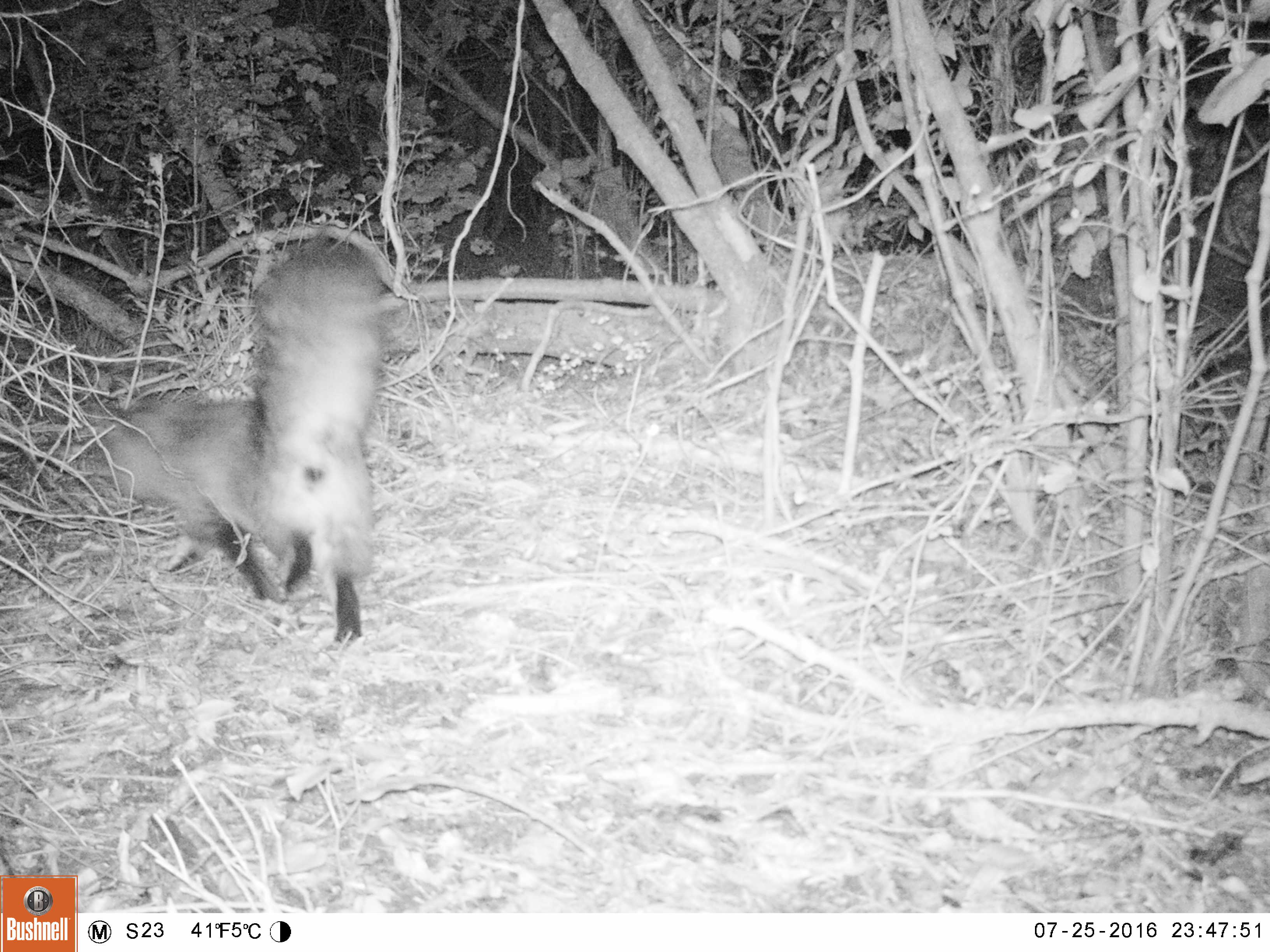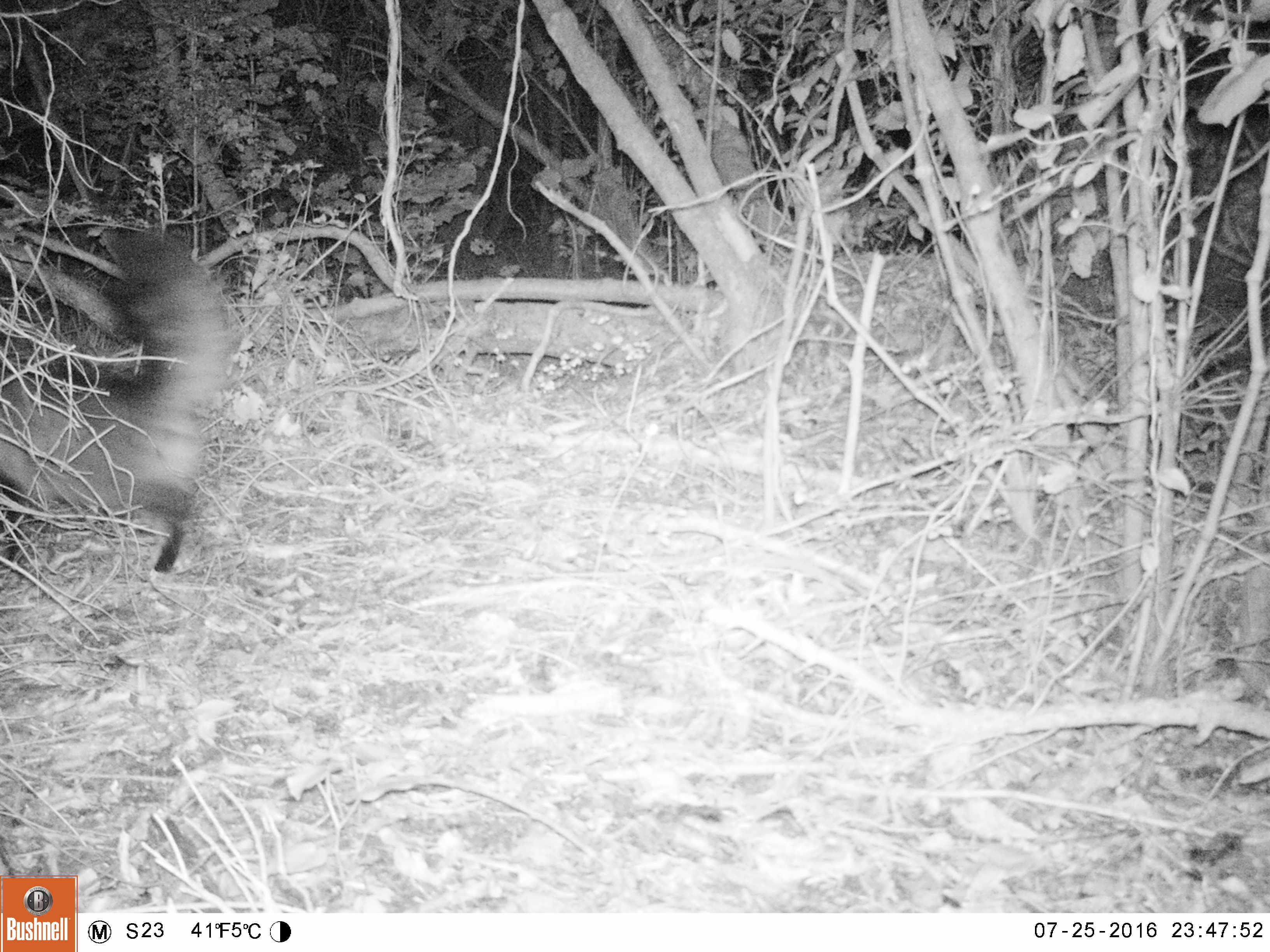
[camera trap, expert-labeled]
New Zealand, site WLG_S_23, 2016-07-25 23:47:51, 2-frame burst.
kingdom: Animalia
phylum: Chordata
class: Mammalia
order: Carnivora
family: Felidae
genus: Felis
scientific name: Felis catus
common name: domestic cat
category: cat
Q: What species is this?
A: Cat (domestic cat) (Felis catus).